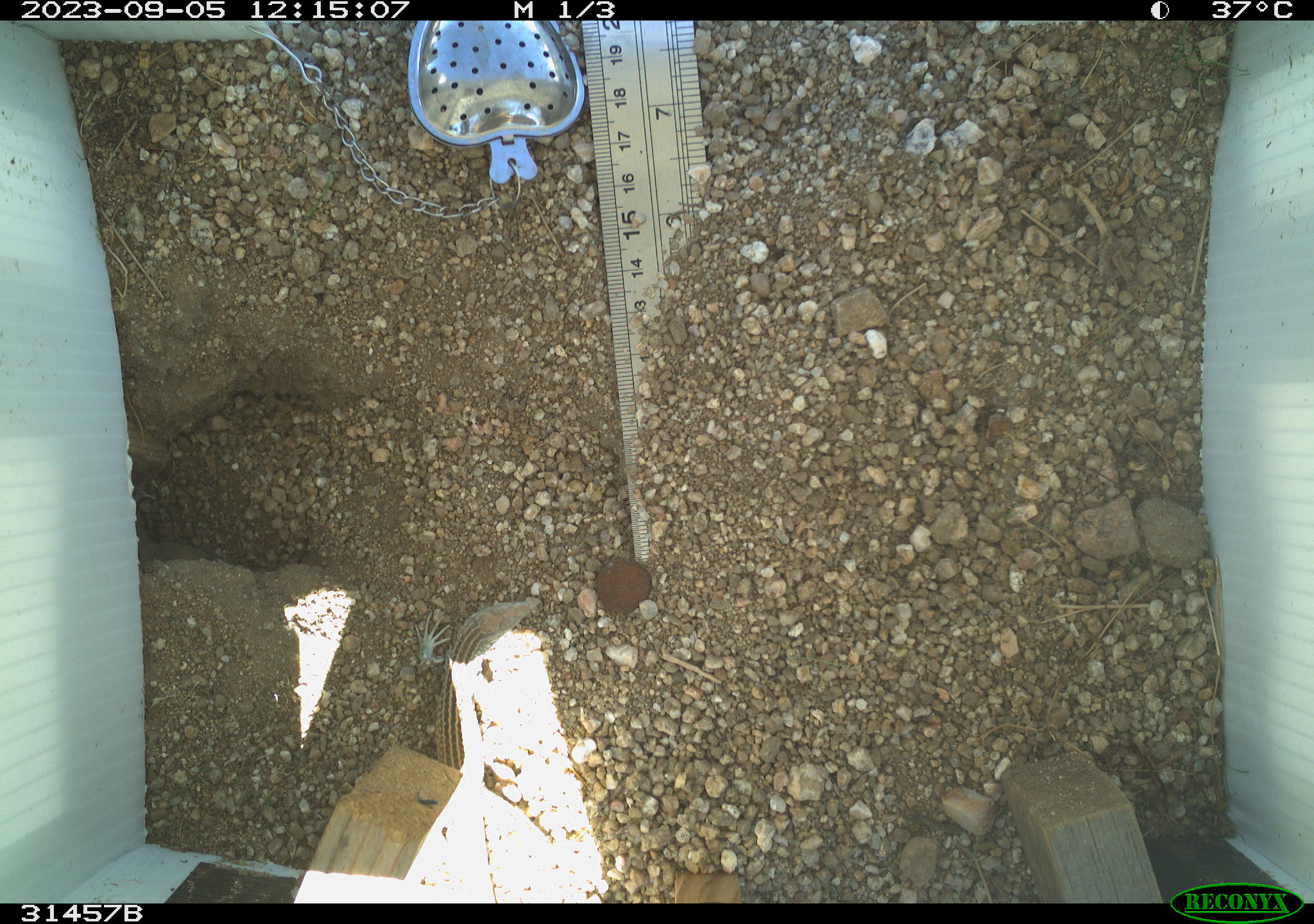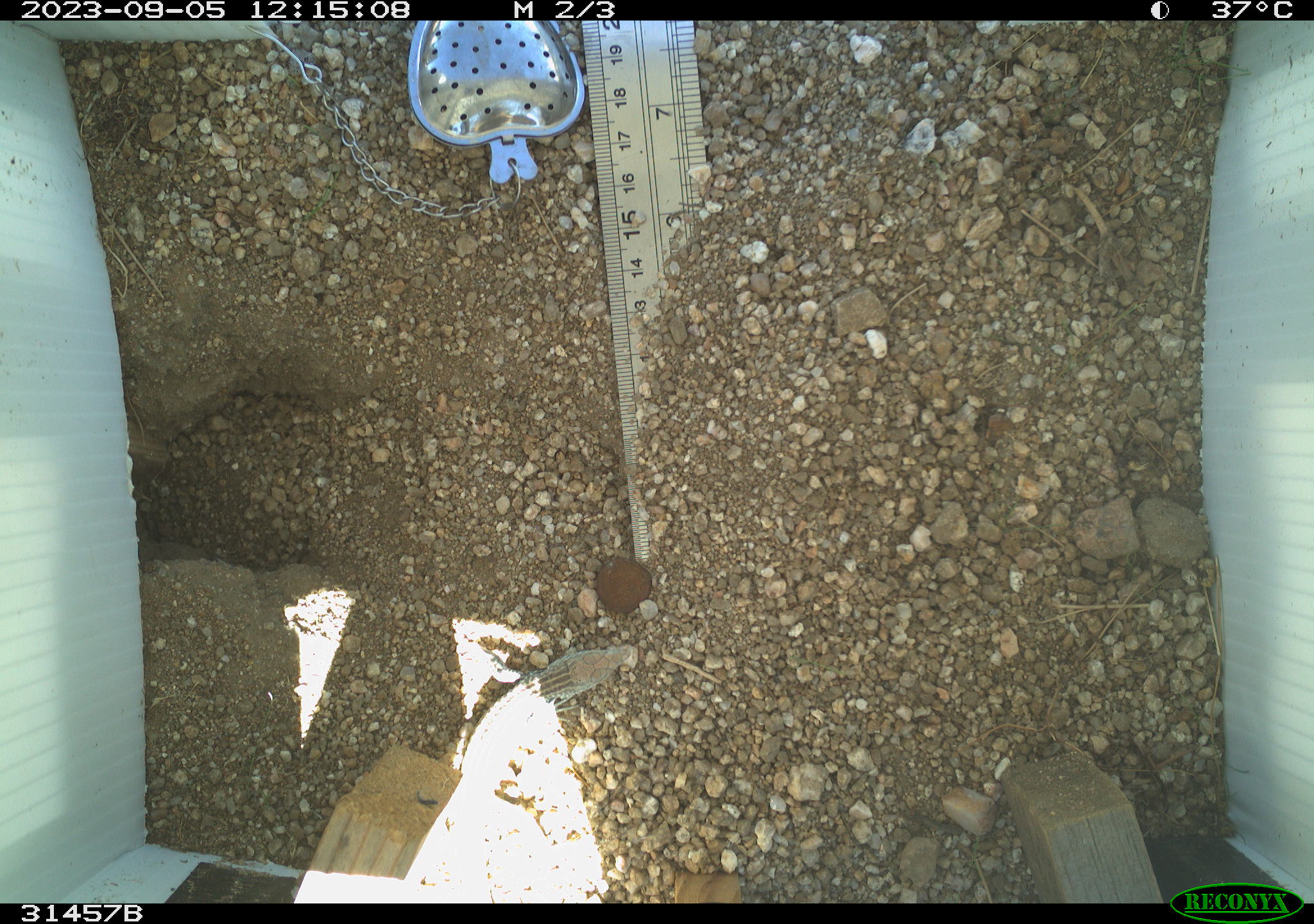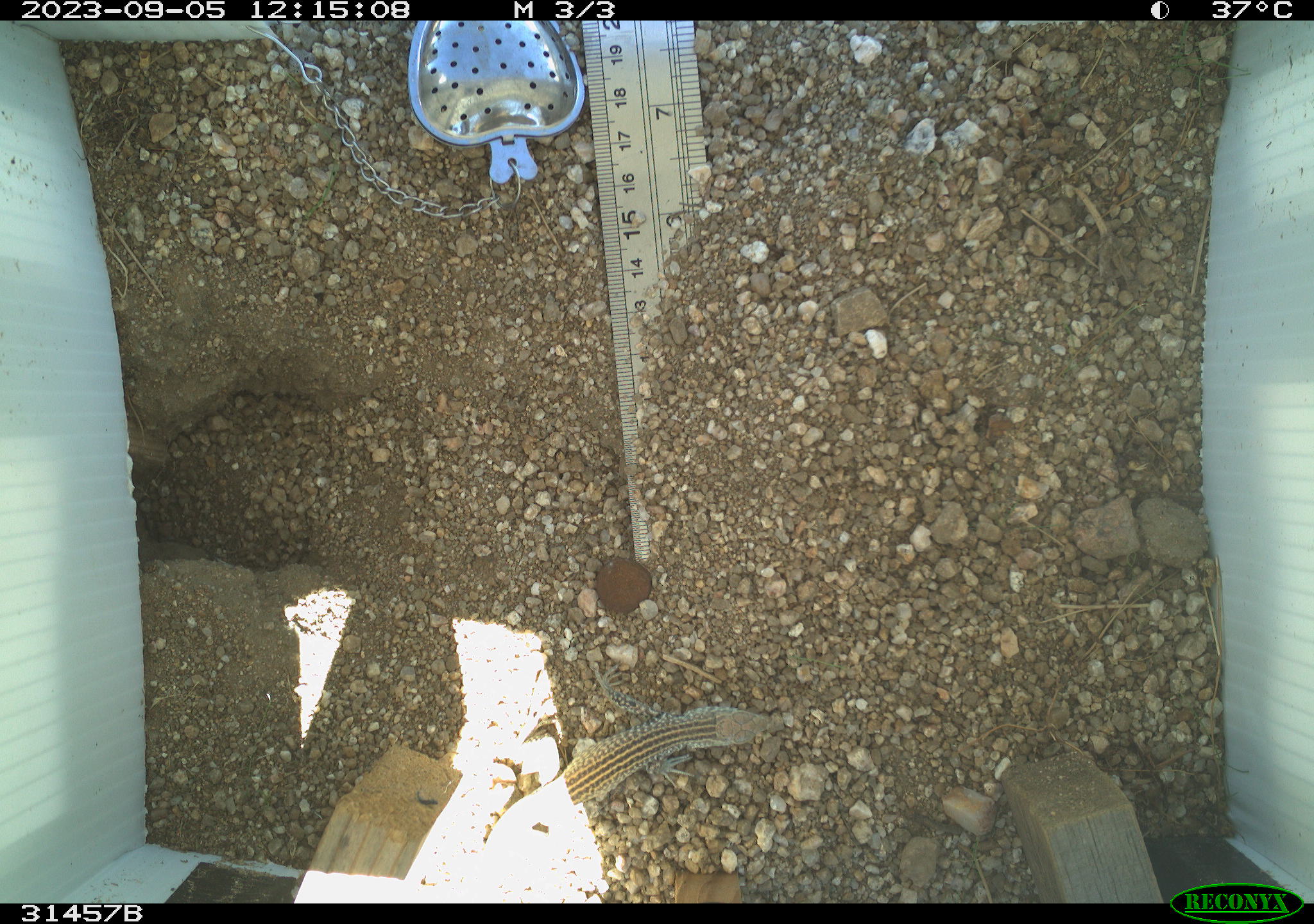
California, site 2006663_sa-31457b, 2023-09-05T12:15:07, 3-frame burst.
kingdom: Animalia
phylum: Chordata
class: Reptilia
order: Squamata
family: Teiidae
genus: Aspidoscelis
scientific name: Aspidoscelis tigris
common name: western whiptail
Western whiptail (Aspidoscelis tigris).